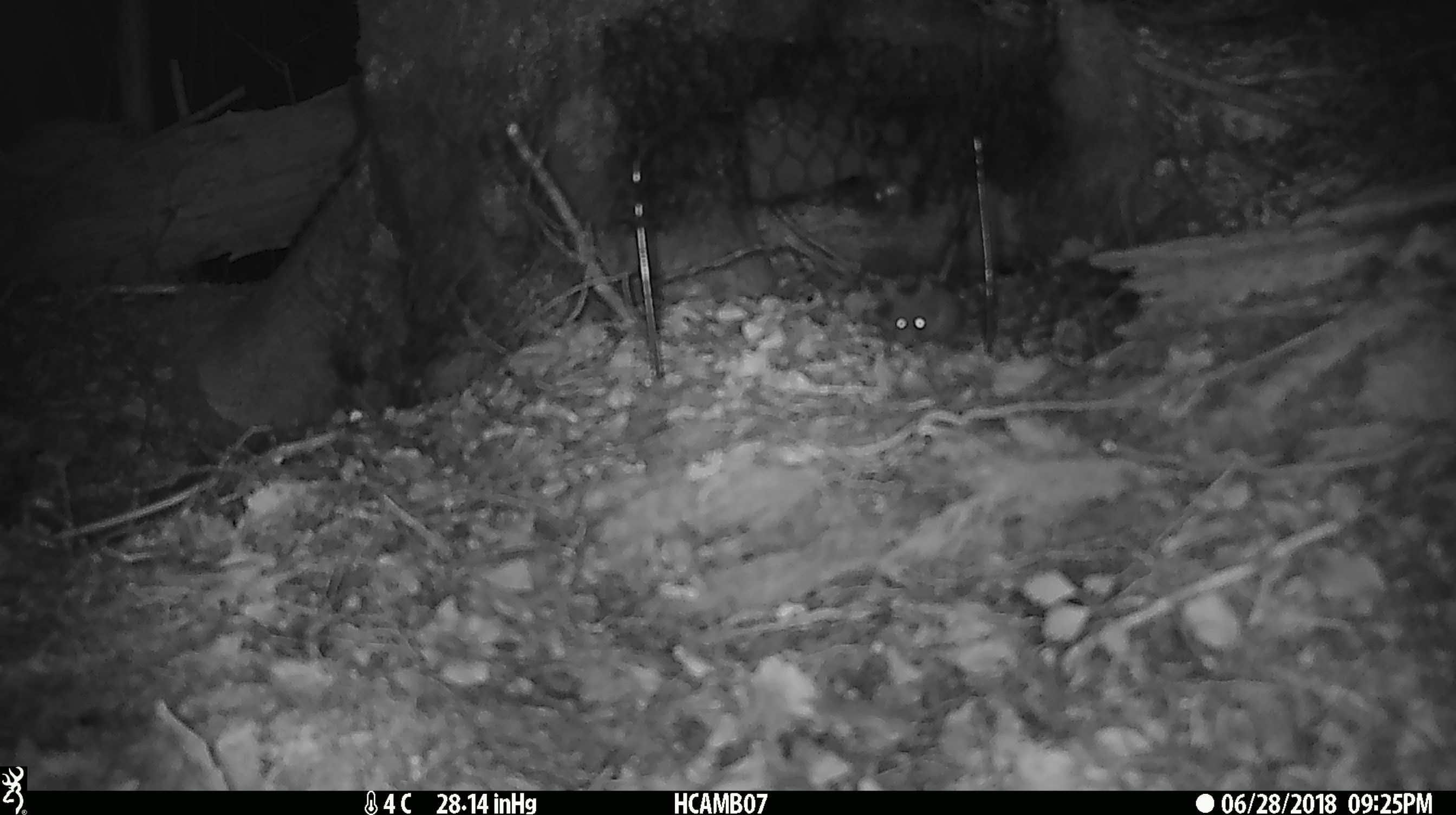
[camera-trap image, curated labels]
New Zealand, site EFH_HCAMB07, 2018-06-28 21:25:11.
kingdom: Animalia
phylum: Chordata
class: Mammalia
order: Rodentia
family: Muridae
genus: Mus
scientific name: Mus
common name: mouse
Mouse (Mus).